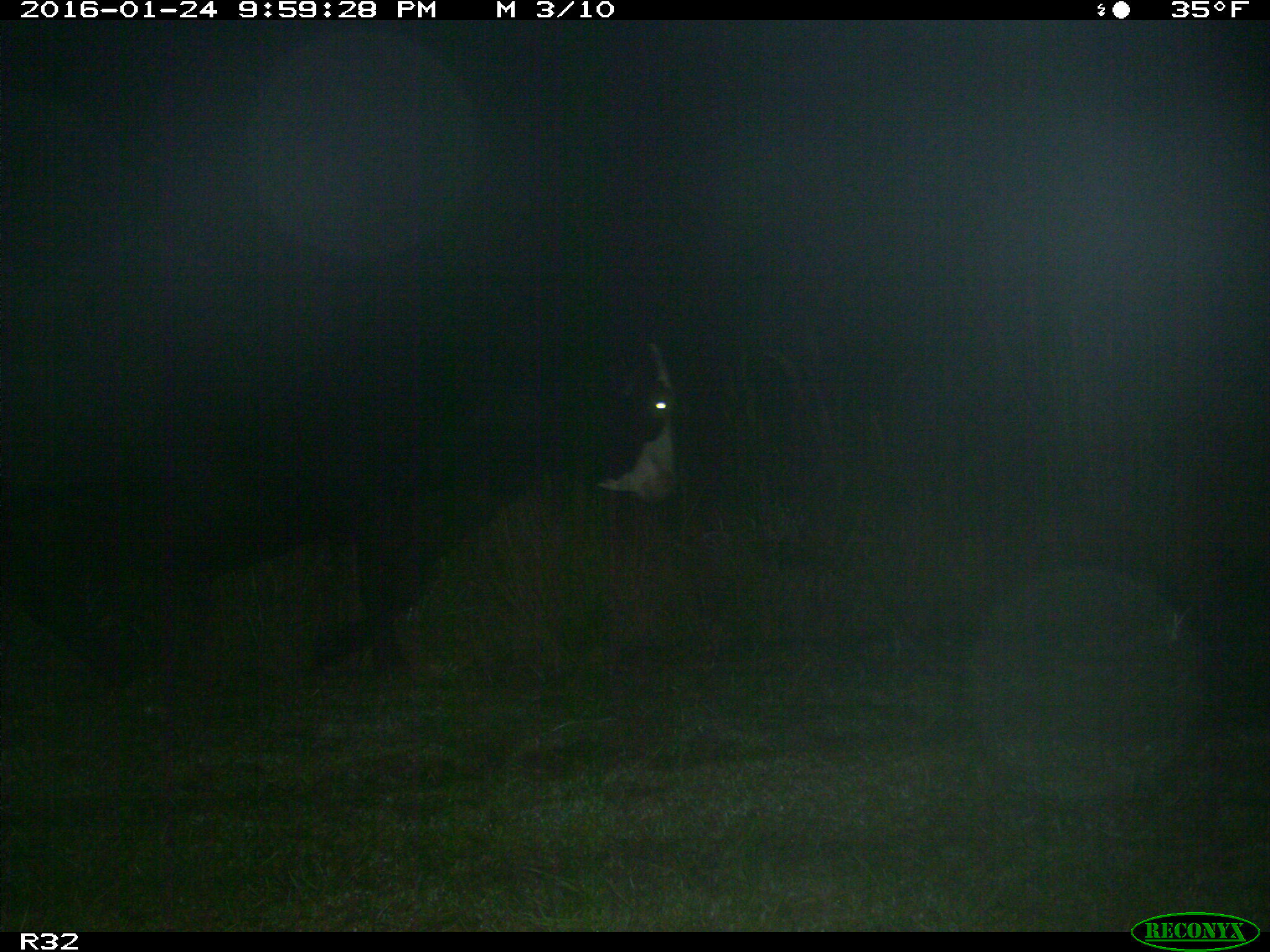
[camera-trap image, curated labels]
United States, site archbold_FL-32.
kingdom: Animalia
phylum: Chordata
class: Mammalia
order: Artiodactyla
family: Bovidae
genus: Bos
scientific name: Bos taurus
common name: domestic cow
Bos taurus (domestic cow).